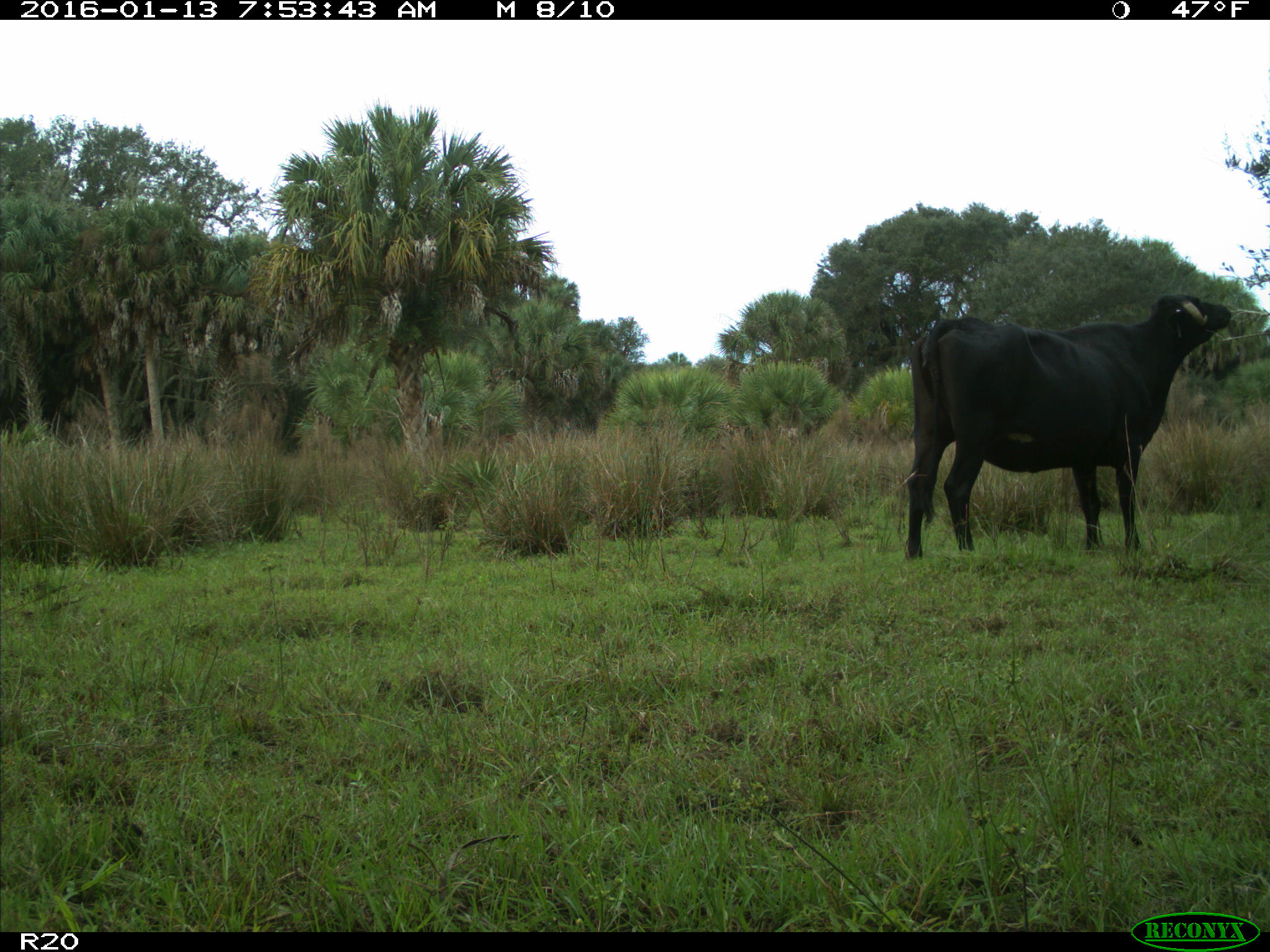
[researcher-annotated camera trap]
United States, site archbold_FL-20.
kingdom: Animalia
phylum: Chordata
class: Mammalia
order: Artiodactyla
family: Bovidae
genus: Bos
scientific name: Bos taurus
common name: domestic cow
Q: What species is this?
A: Bos taurus (domestic cow).